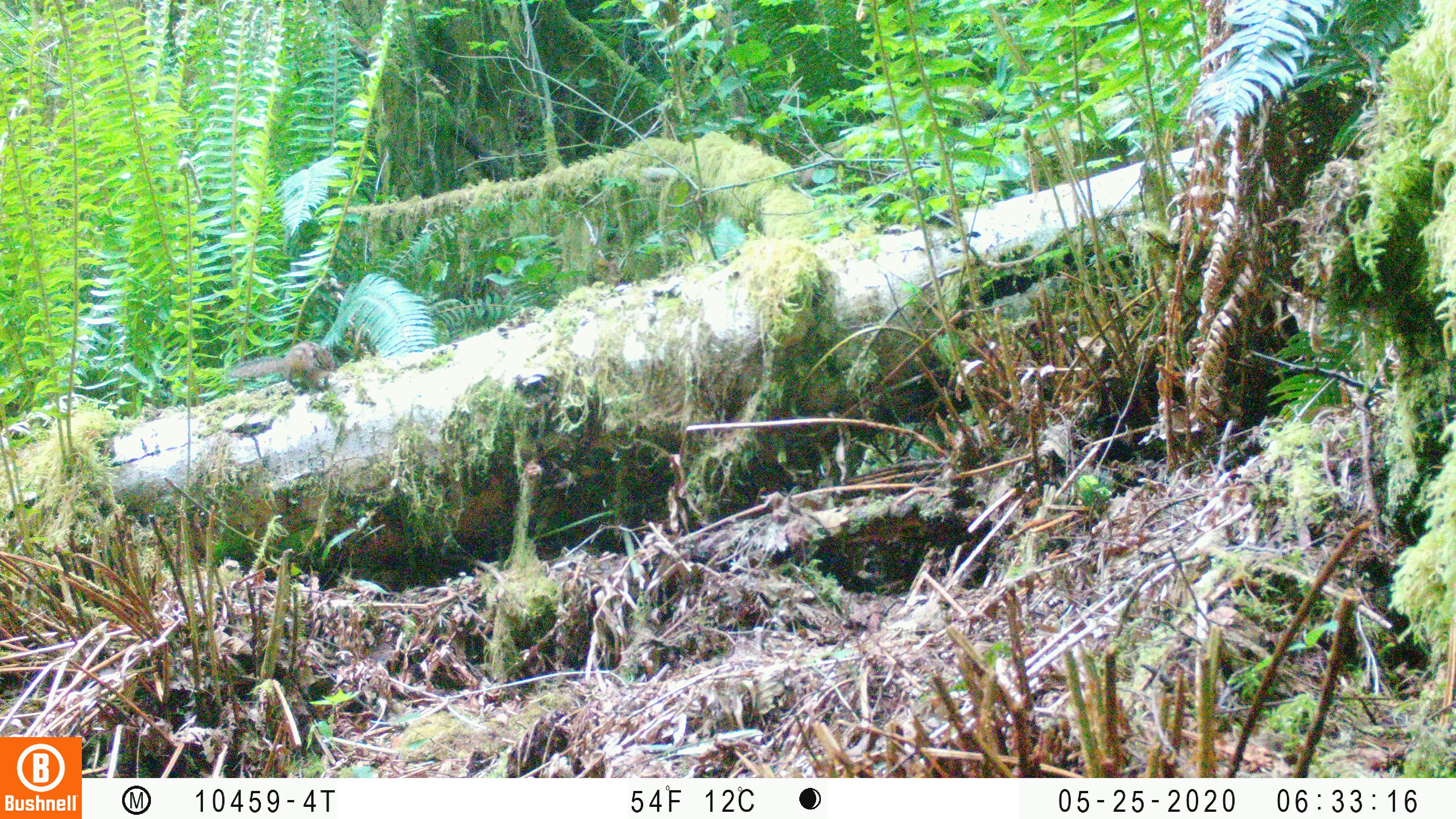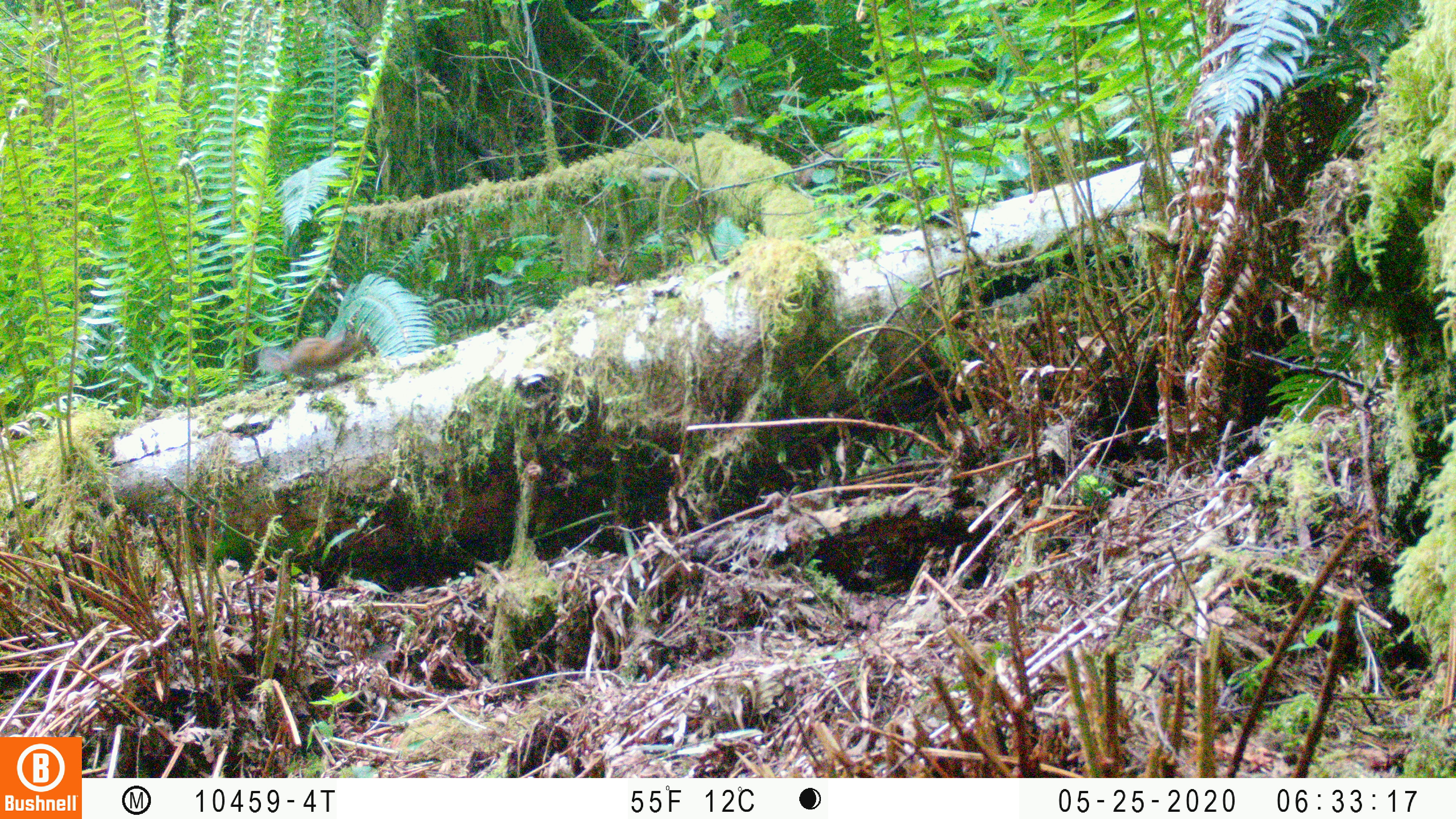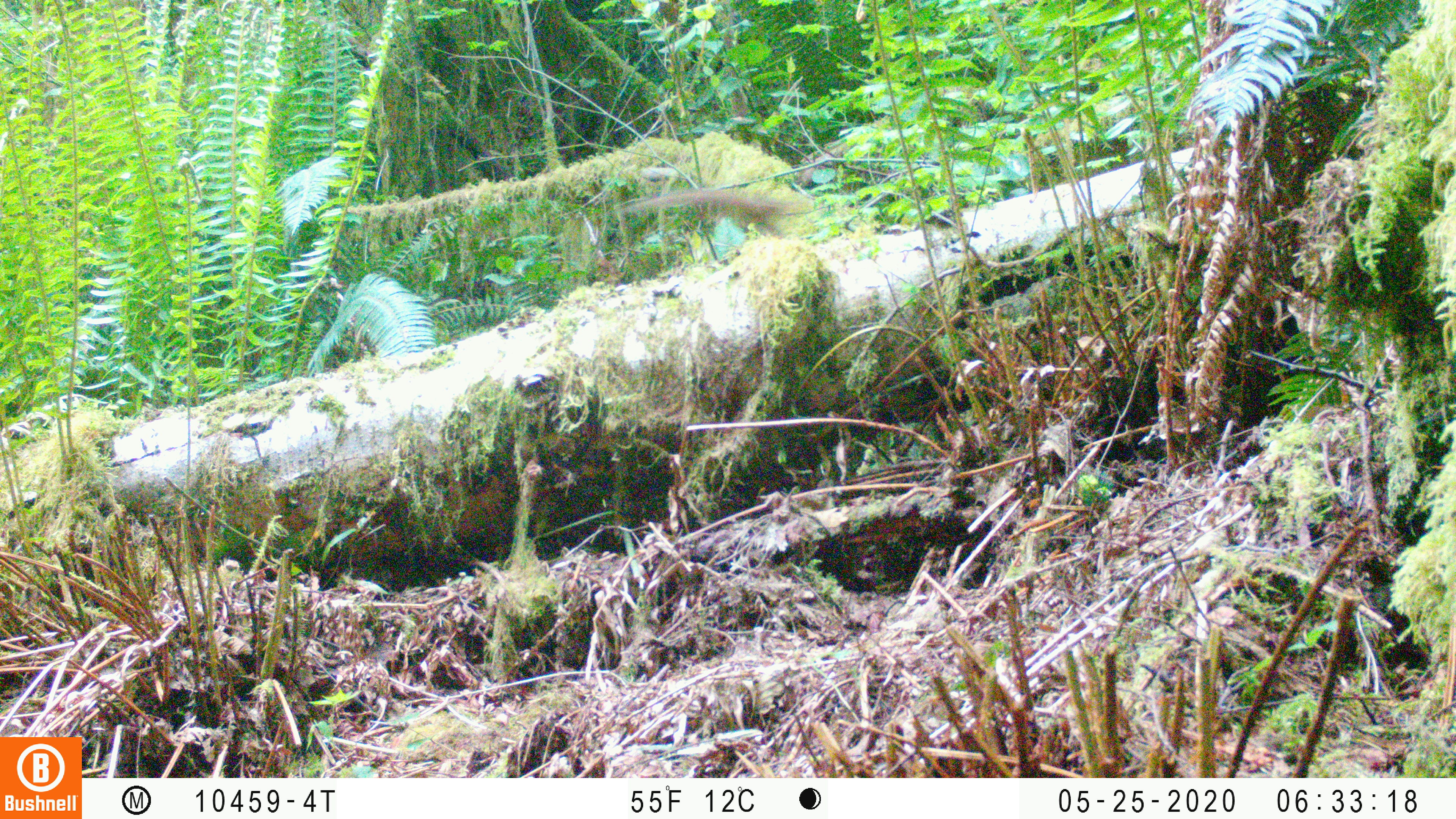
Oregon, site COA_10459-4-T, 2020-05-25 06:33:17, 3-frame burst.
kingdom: Animalia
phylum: Chordata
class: Mammalia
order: Rodentia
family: Sciuridae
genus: Neotamias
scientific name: Neotamias townsendii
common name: townsend's chipmunk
Townsend's chipmunk (Neotamias townsendii).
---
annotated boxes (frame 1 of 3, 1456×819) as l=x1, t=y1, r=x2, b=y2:
townsend's chipmunk: l=220, t=338, r=341, b=396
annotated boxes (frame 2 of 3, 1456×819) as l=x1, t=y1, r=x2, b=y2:
townsend's chipmunk: l=254, t=320, r=372, b=390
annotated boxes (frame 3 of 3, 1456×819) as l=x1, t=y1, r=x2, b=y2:
townsend's chipmunk: l=616, t=186, r=793, b=239